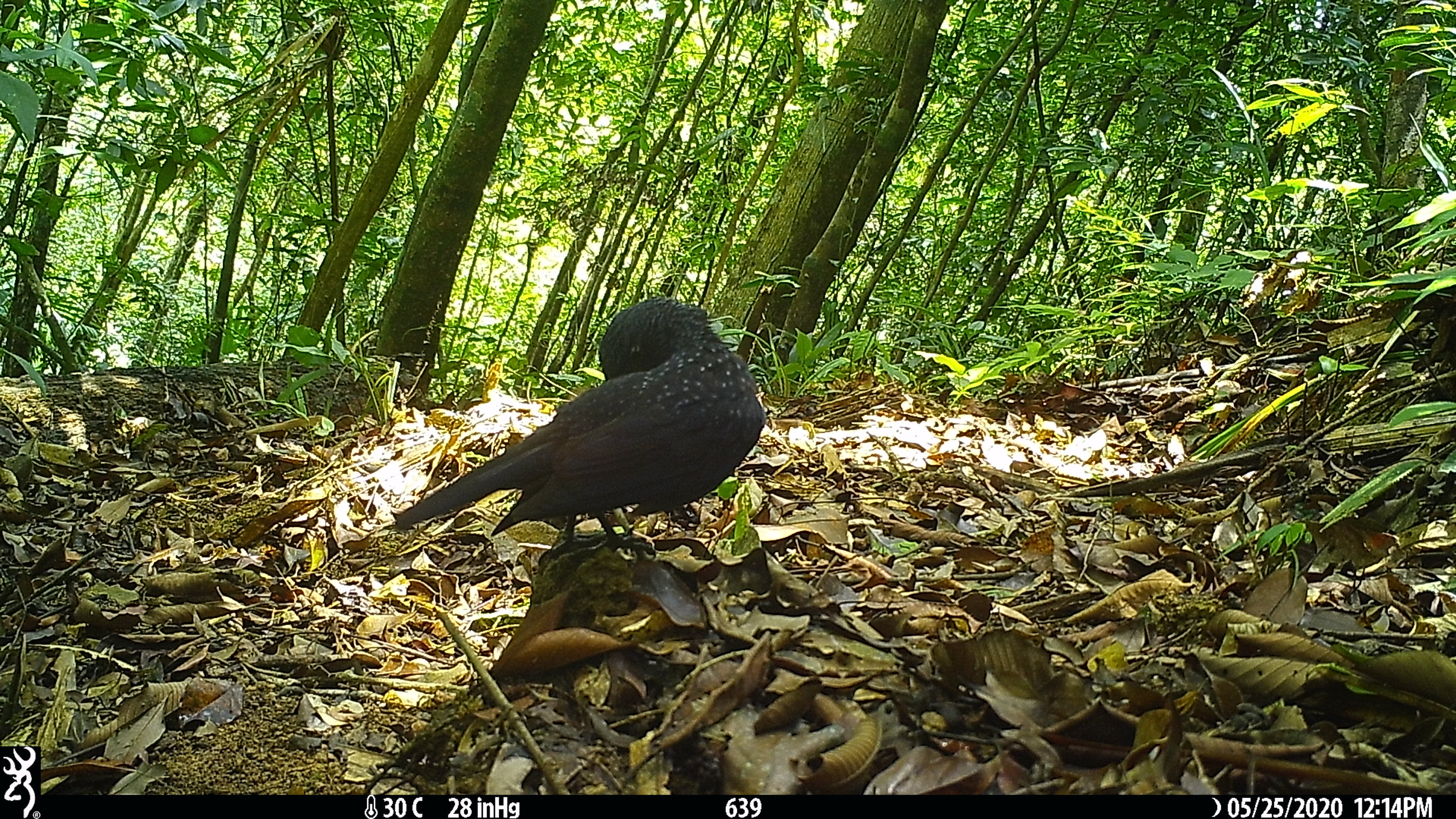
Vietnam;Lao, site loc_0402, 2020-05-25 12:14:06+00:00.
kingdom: Animalia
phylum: Chordata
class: Aves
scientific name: Aves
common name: bird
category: unidentified bird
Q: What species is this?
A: Unidentified bird (bird) (Aves).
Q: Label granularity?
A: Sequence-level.